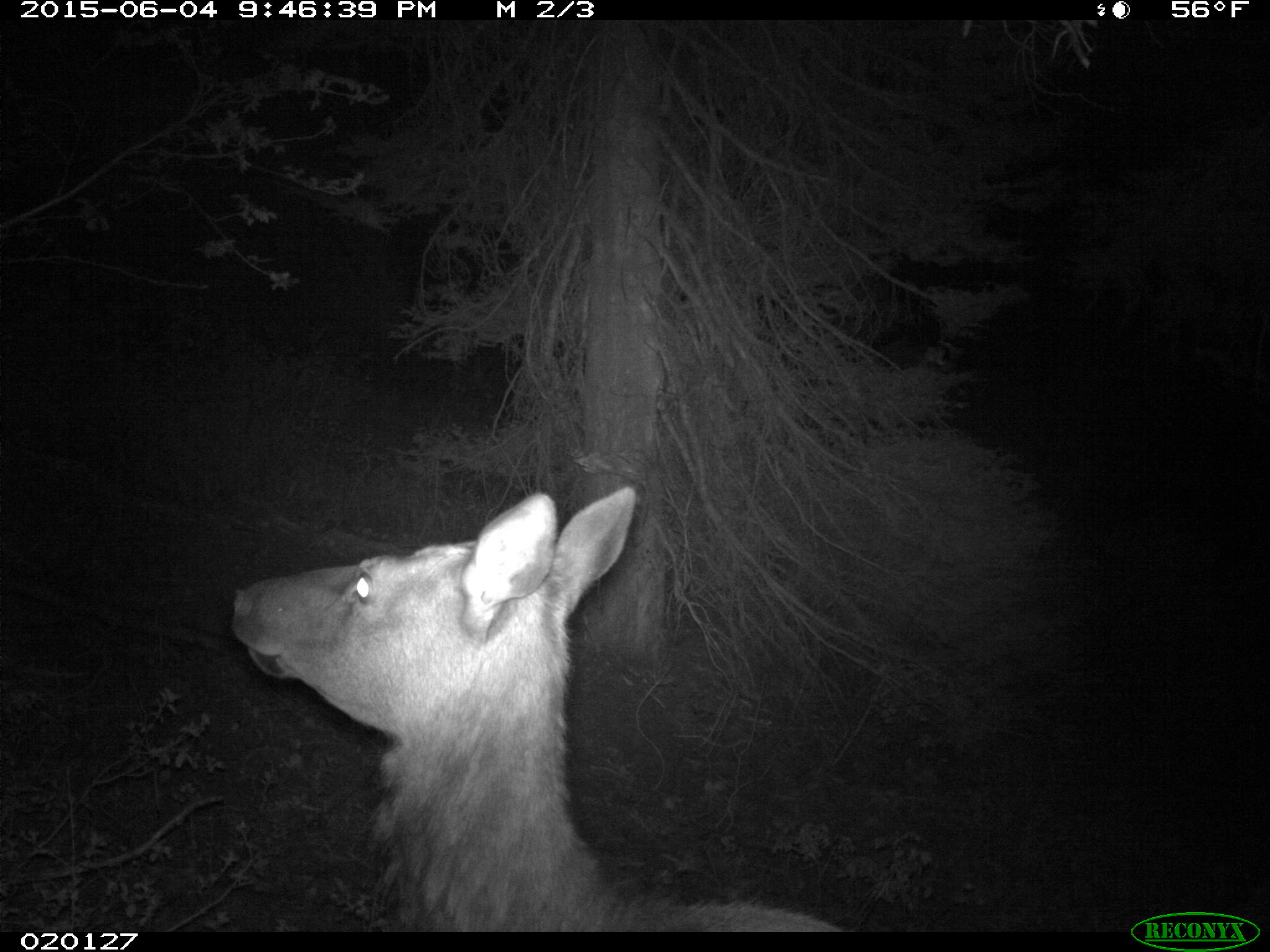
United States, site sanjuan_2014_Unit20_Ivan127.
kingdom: Animalia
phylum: Chordata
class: Mammalia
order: Artiodactyla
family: Cervidae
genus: Cervus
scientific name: Cervus elaphus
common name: red deer